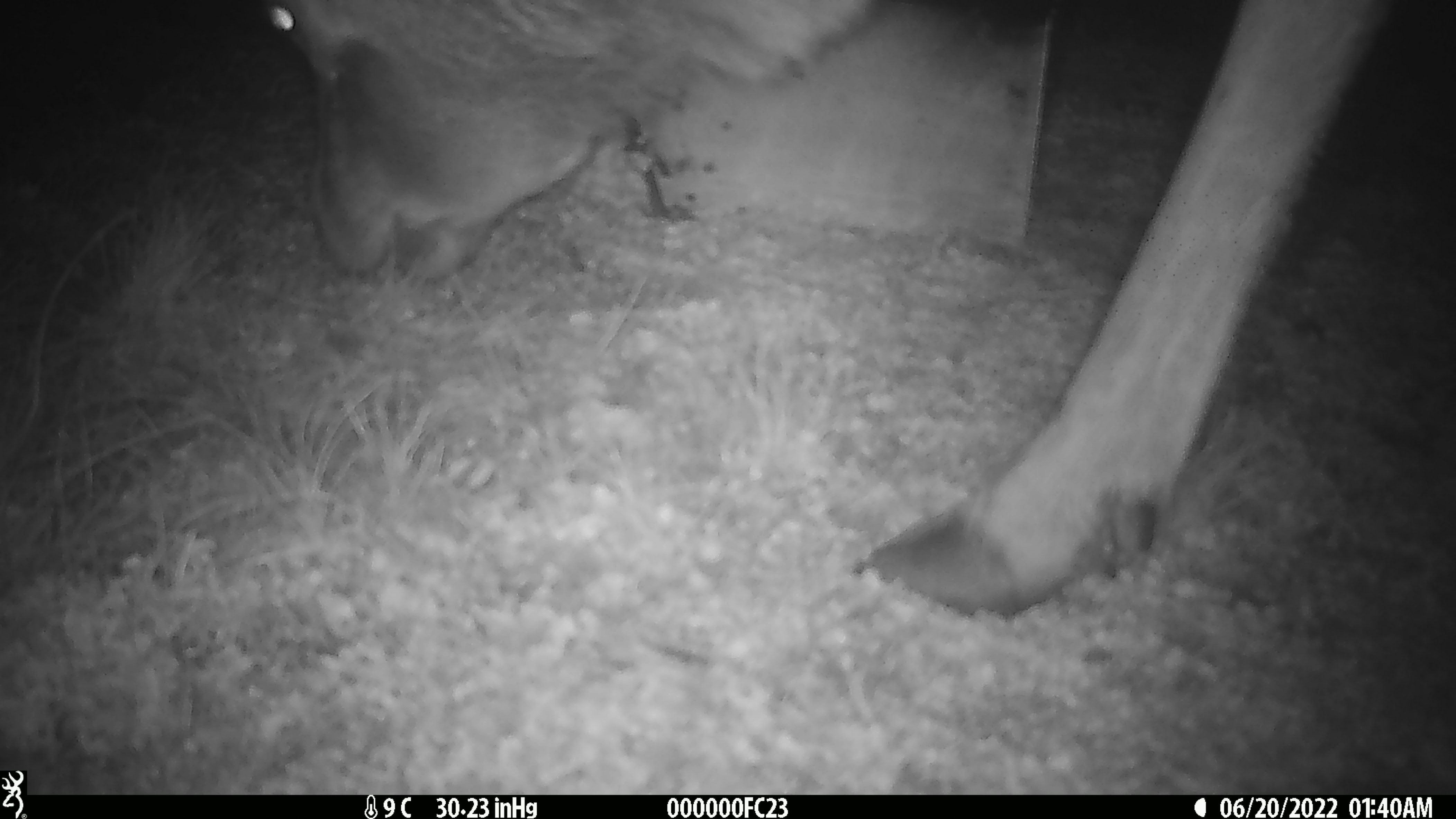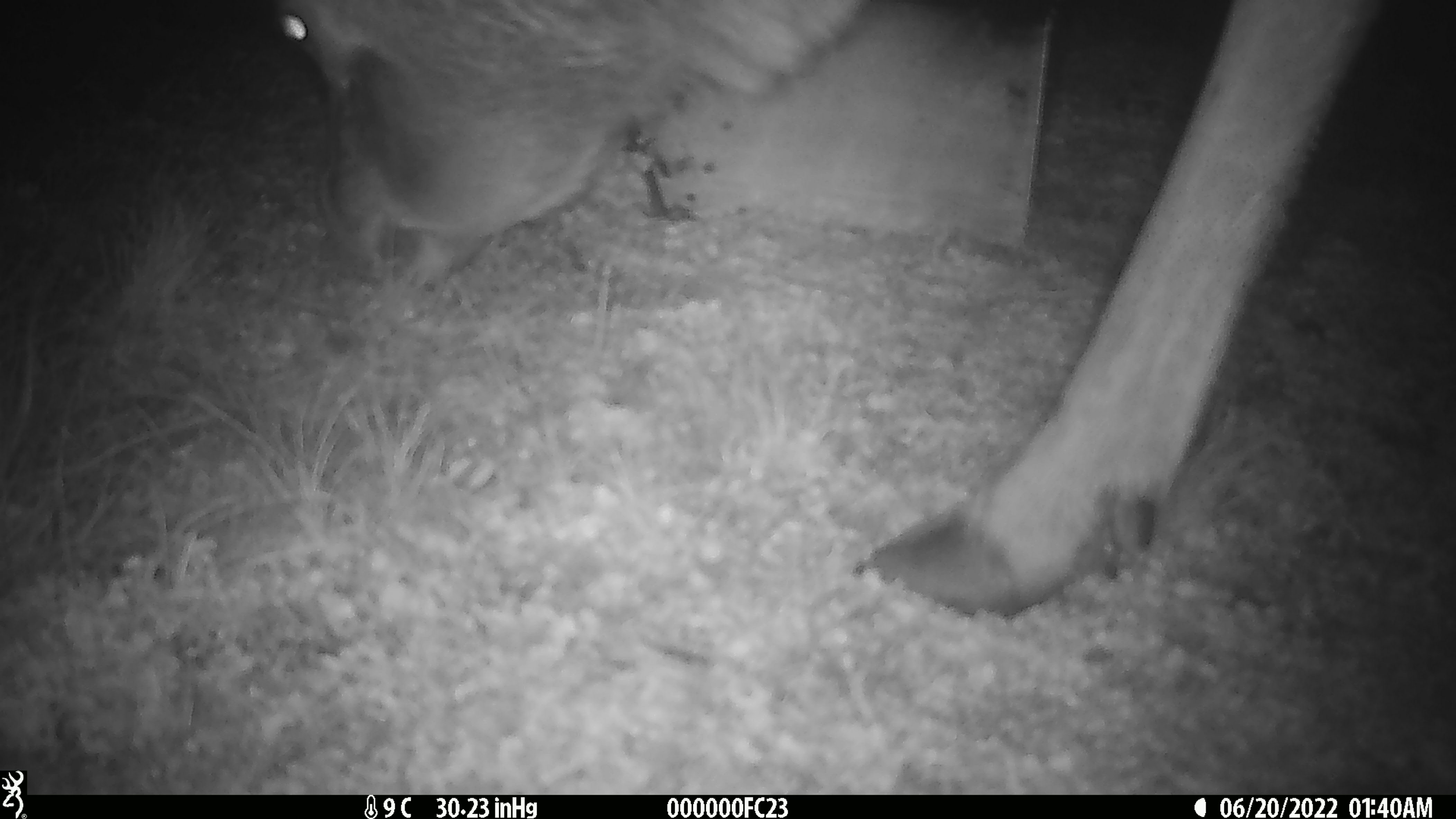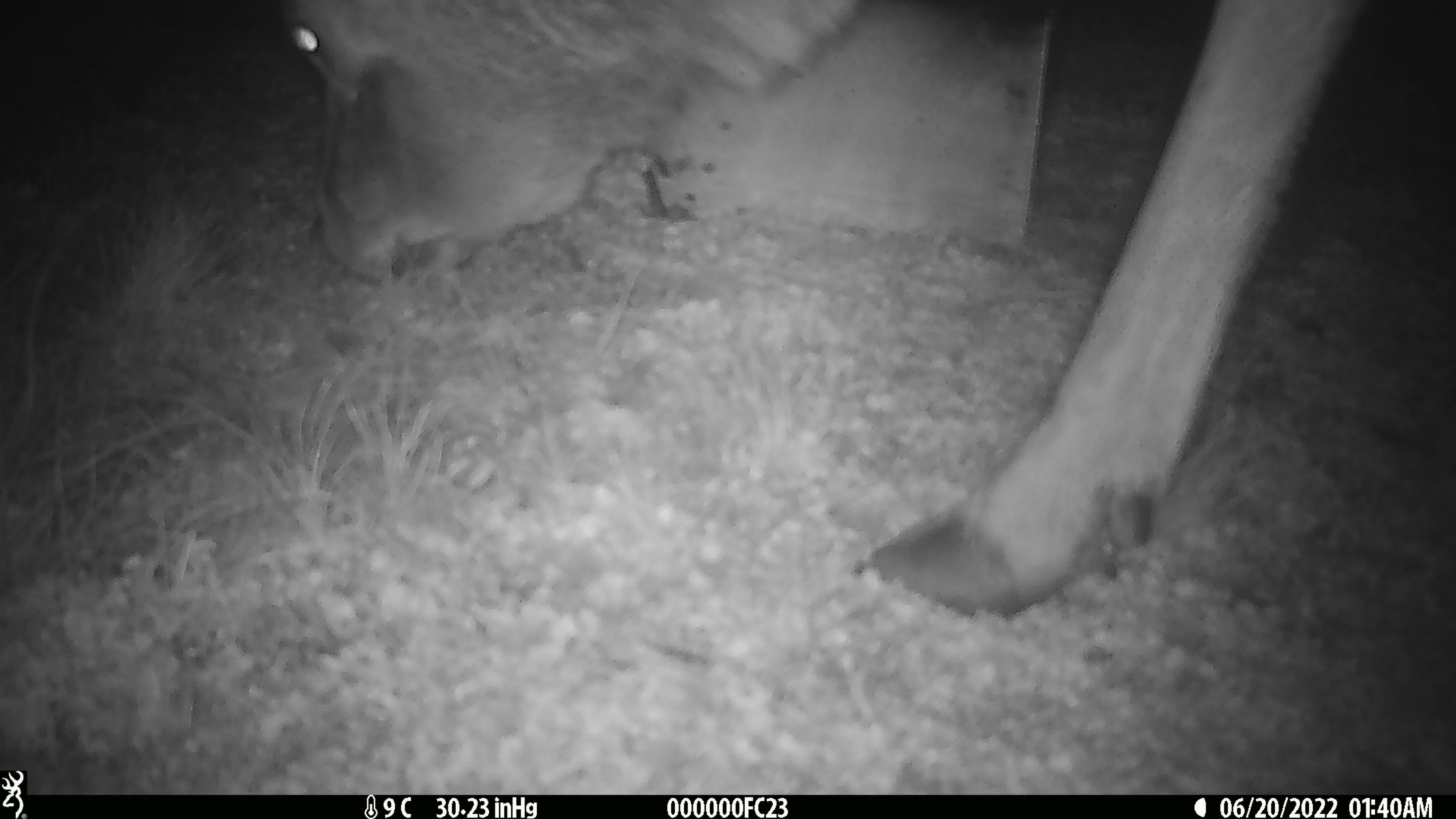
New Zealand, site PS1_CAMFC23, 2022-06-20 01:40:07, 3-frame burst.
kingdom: Animalia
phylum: Chordata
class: Mammalia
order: Artiodactyla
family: Cervidae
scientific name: Cervidae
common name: deer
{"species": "deer (Cervidae)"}